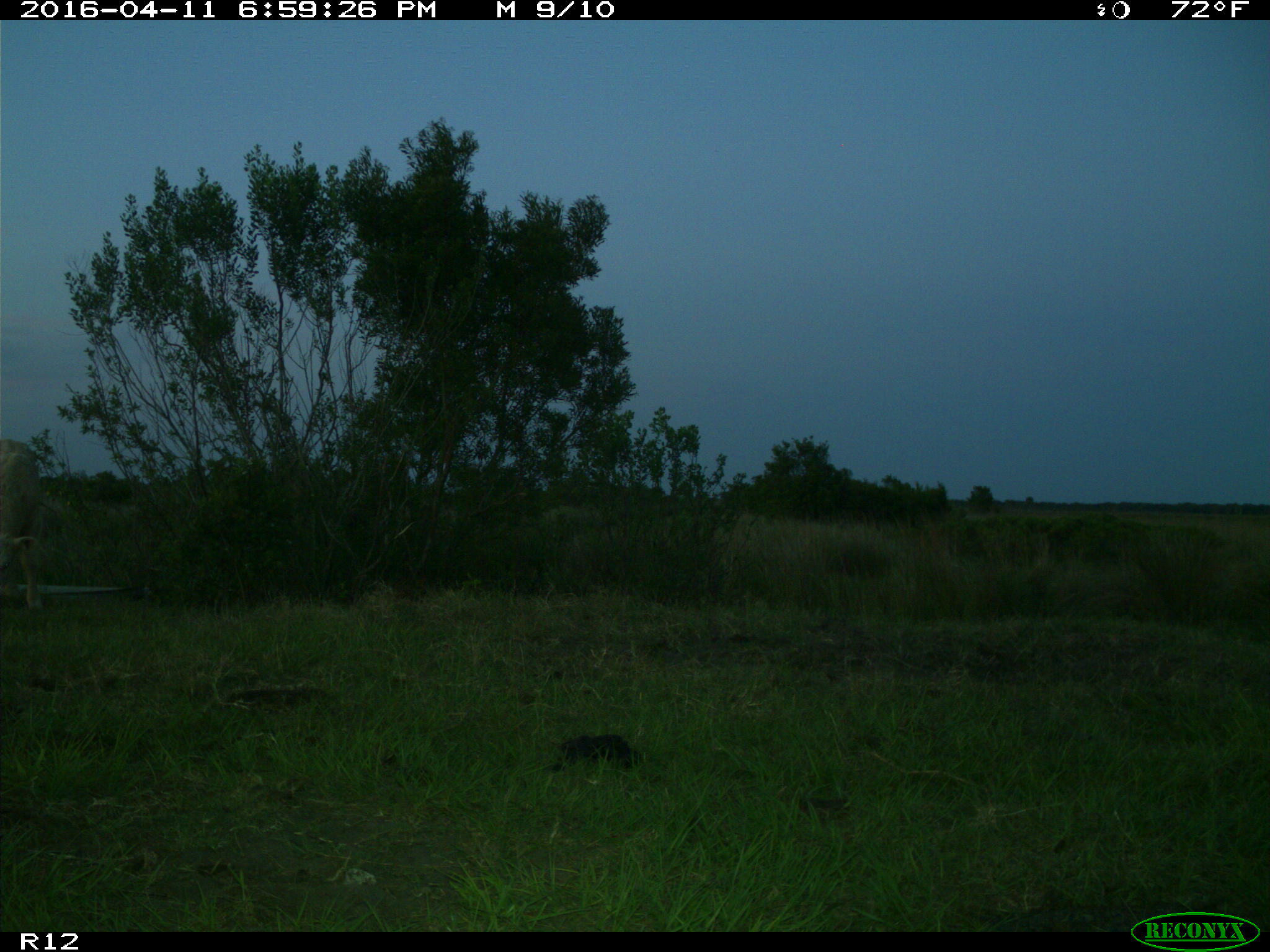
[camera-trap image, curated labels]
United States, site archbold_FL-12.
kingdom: Animalia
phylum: Chordata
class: Mammalia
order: Artiodactyla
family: Bovidae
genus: Bos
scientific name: Bos taurus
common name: domestic cow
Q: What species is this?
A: Bos taurus (domestic cow).